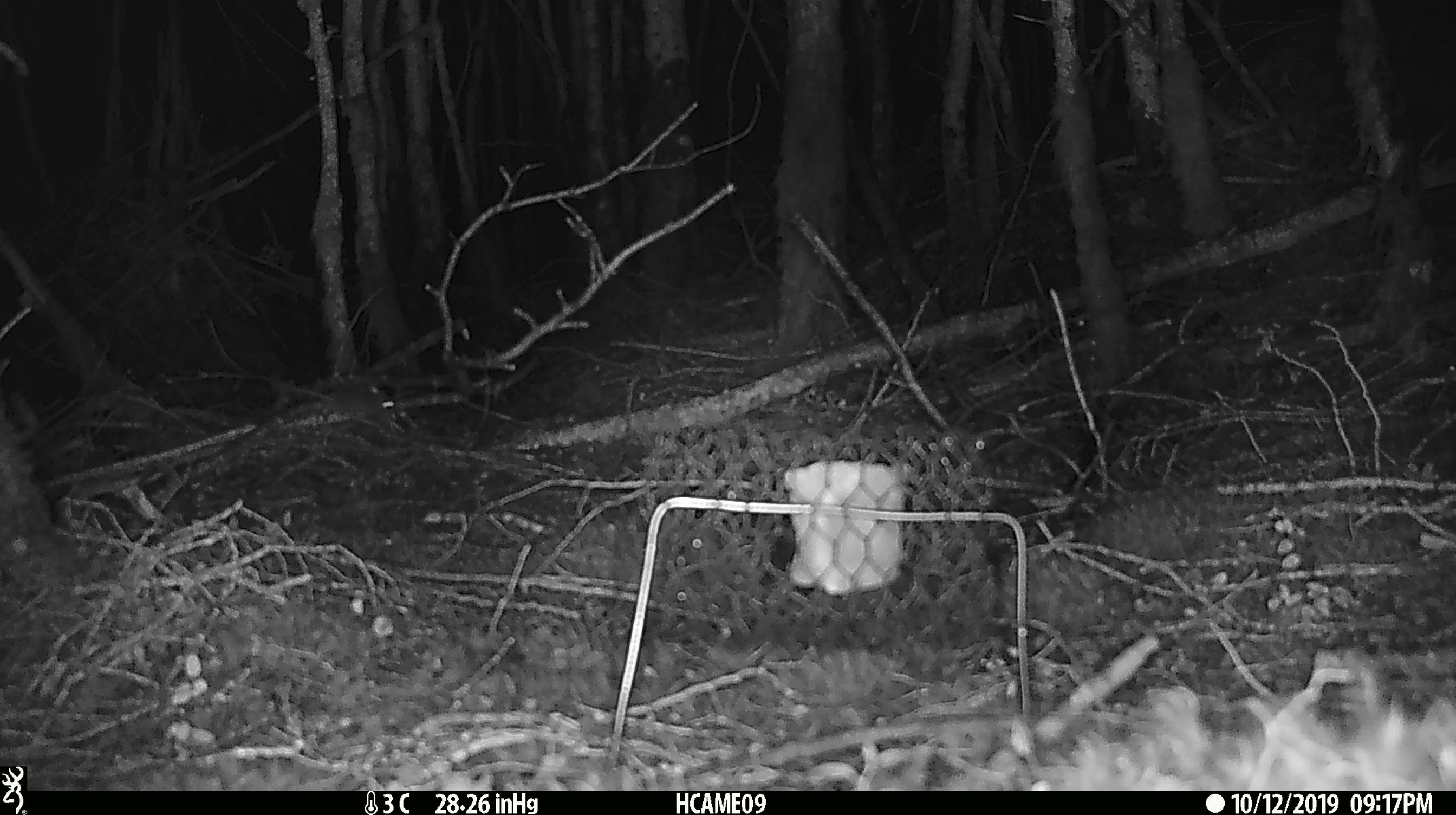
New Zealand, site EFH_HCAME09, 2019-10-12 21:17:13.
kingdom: Animalia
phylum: Chordata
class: Mammalia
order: Rodentia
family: Muridae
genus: Mus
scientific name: Mus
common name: mouse